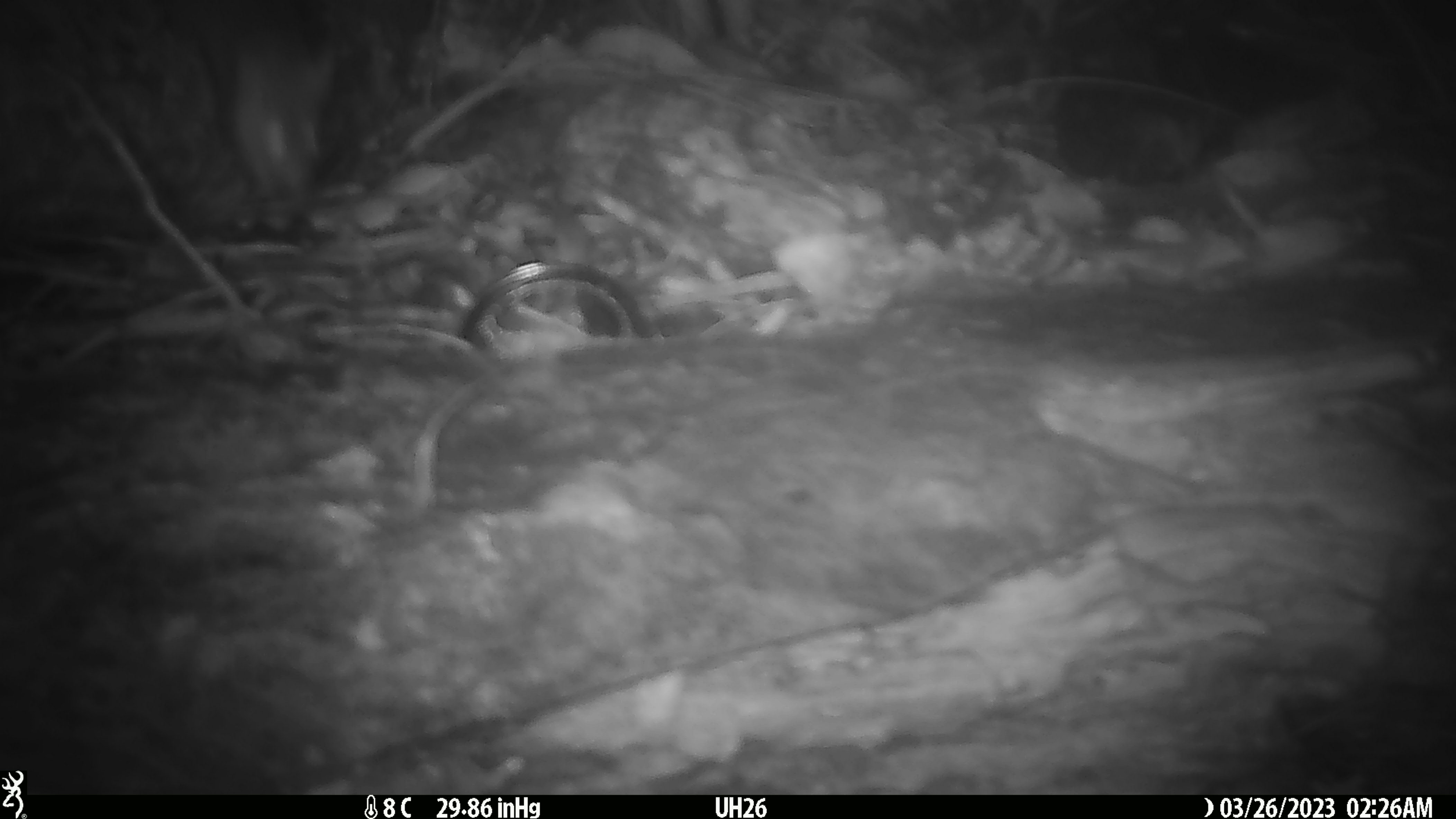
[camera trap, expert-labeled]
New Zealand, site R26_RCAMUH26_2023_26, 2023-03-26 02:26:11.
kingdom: Animalia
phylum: Chordata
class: Mammalia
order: Rodentia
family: Muridae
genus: Mus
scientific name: Mus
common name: mouse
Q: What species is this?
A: Mouse (Mus).